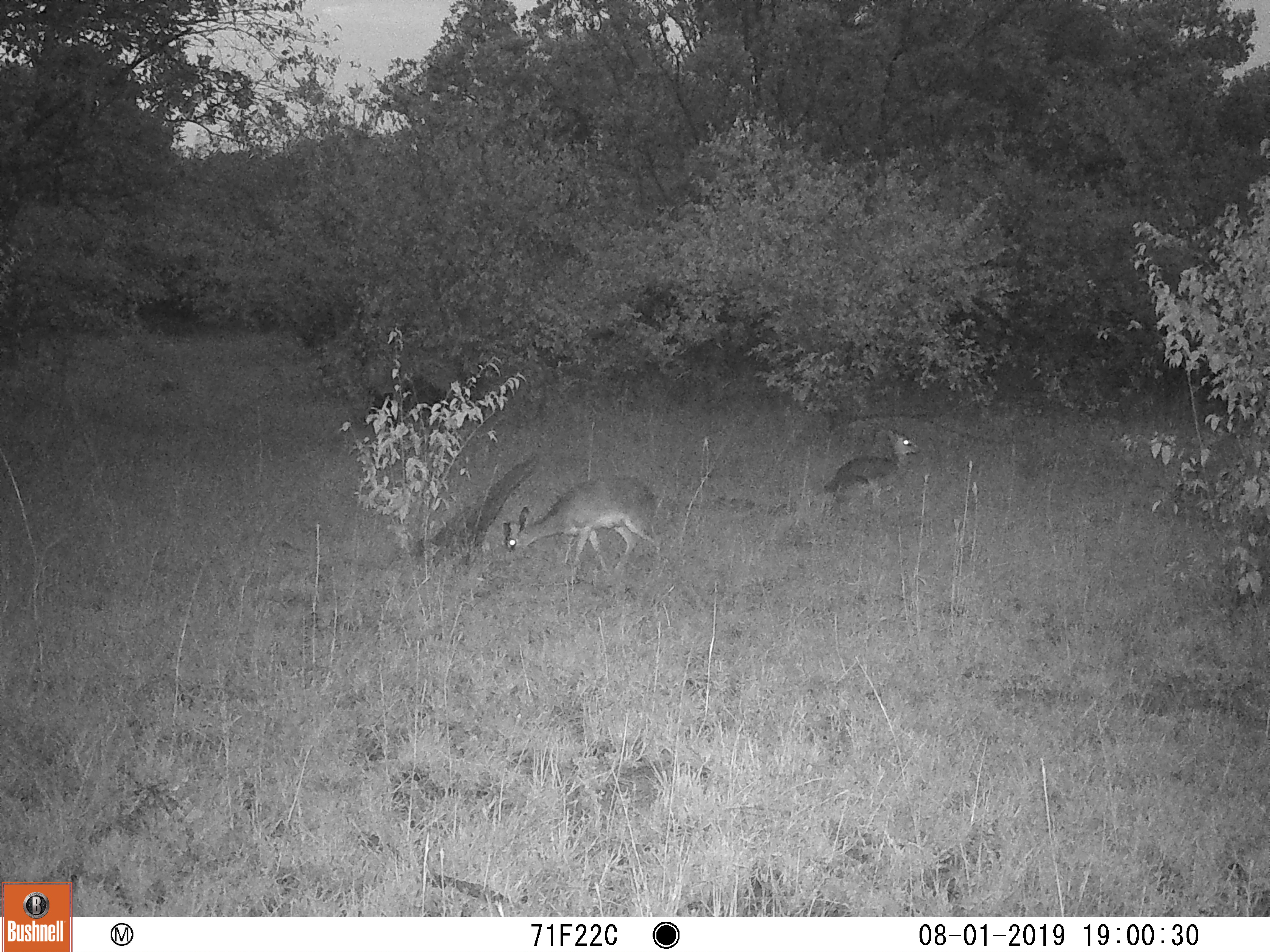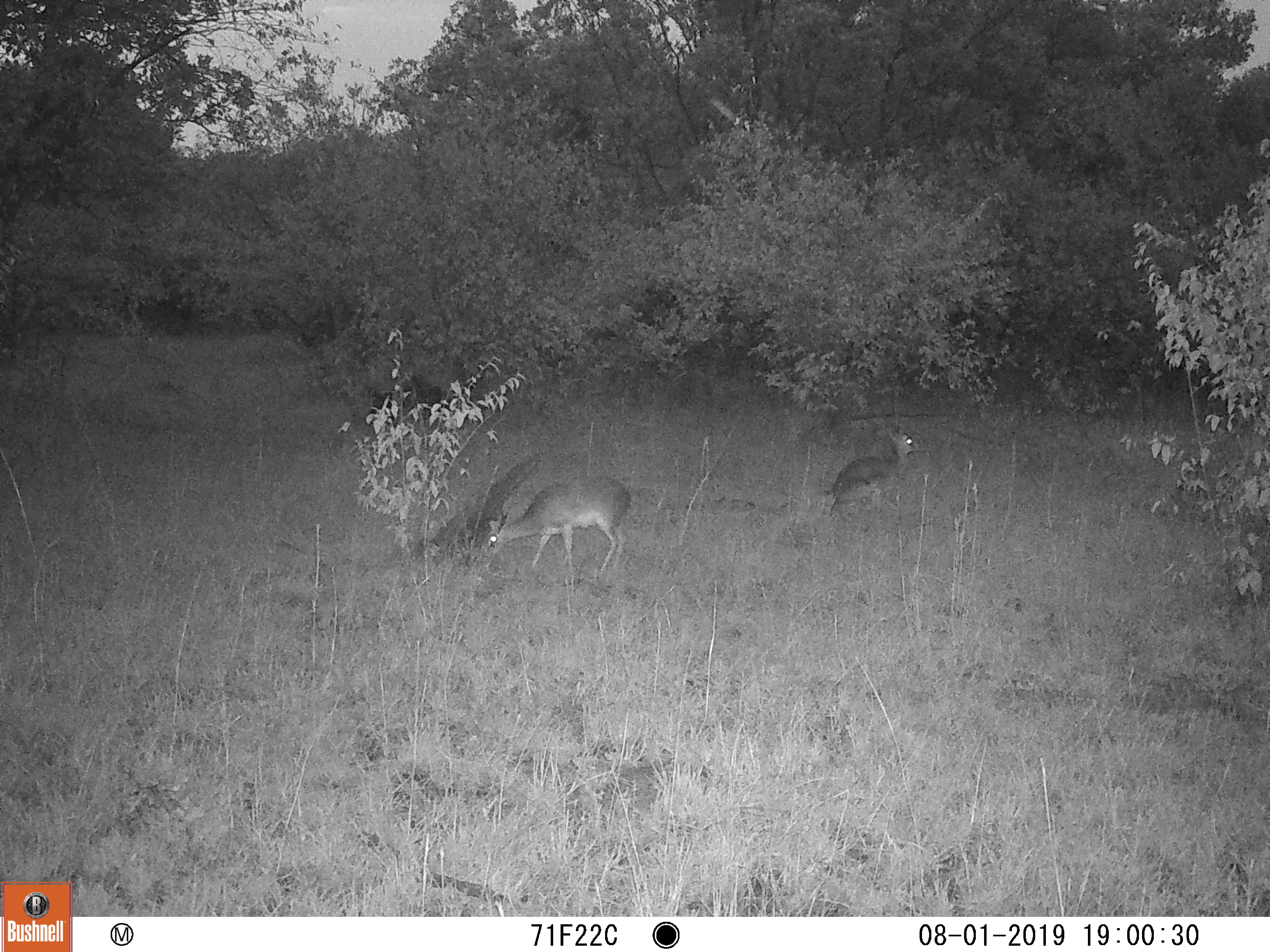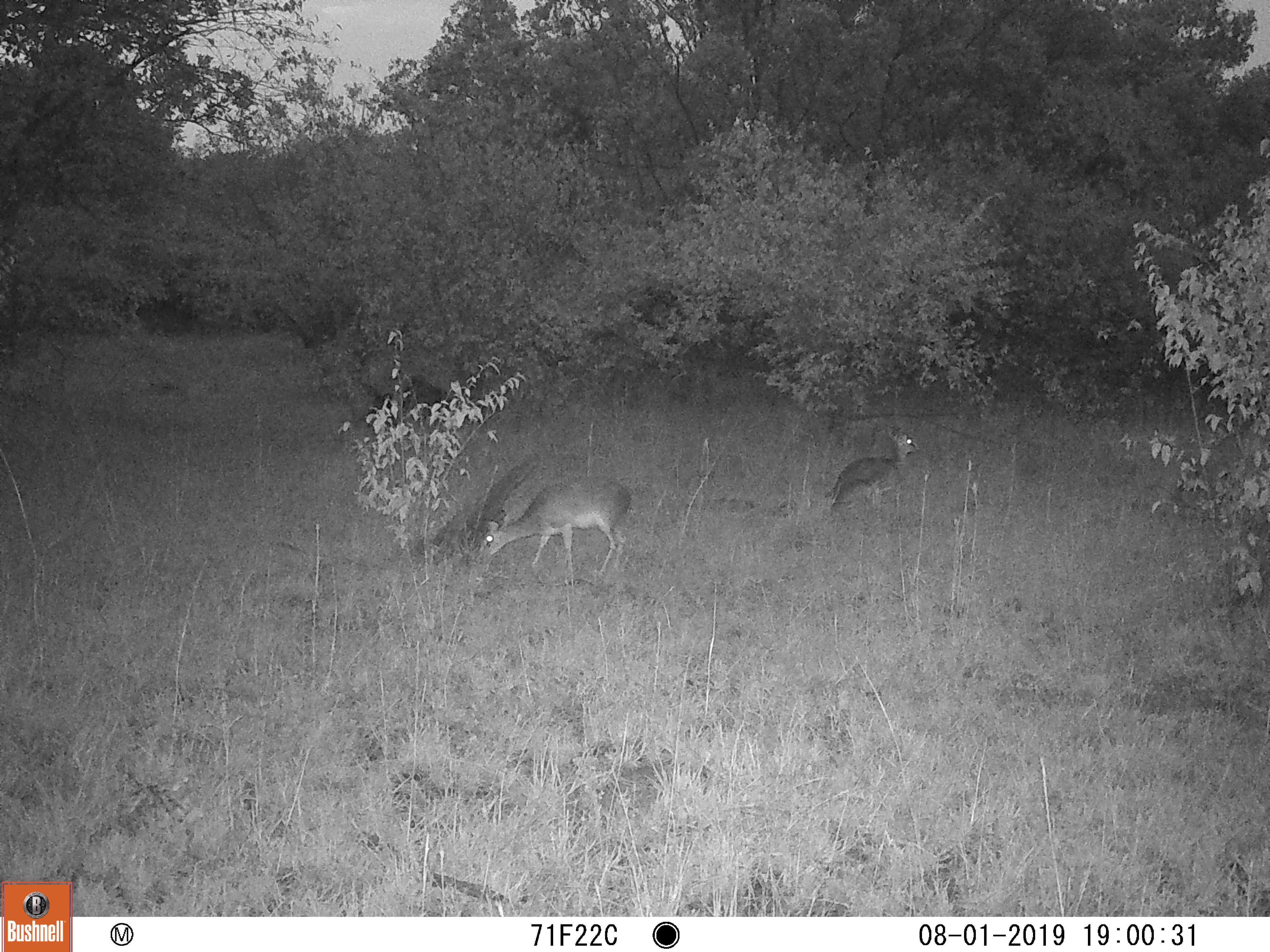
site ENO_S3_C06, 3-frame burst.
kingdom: Animalia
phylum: Chordata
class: Mammalia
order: Artiodactyla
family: Bovidae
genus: Madoqua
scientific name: Madoqua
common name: dik-dik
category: dikdik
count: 2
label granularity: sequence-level